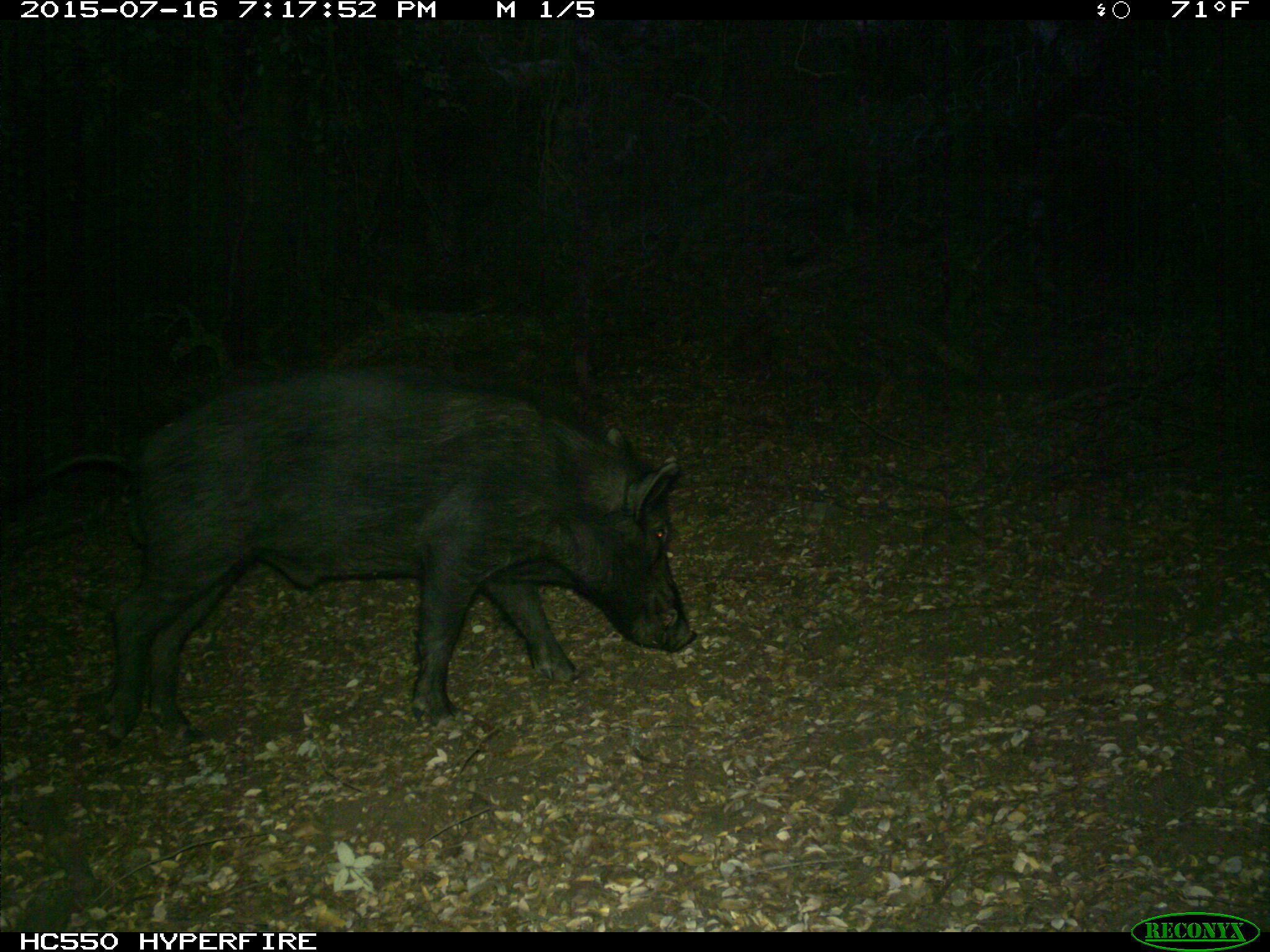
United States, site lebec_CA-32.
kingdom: Animalia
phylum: Chordata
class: Mammalia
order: Artiodactyla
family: Suidae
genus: Sus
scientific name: Sus scrofa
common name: wild boar